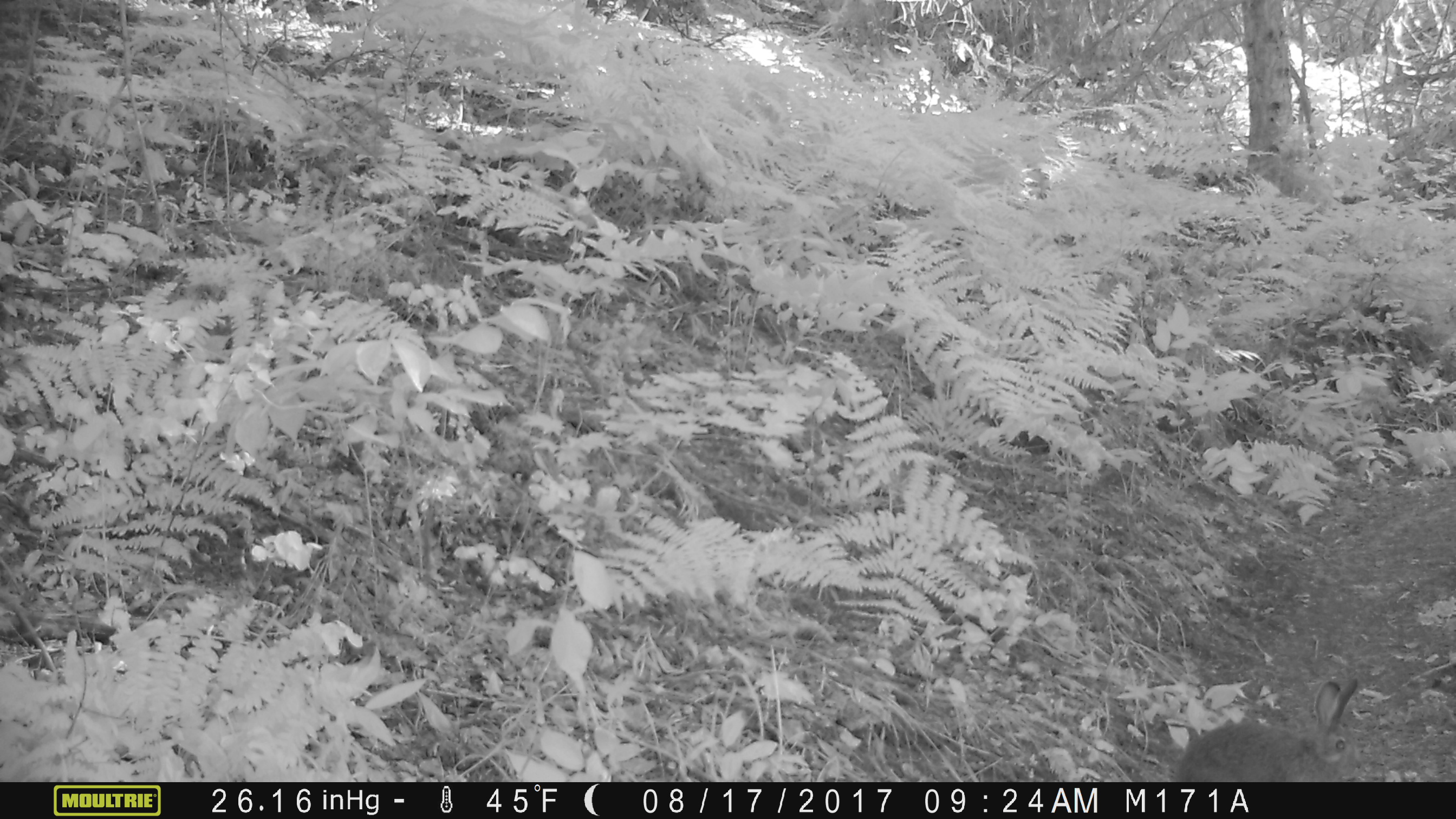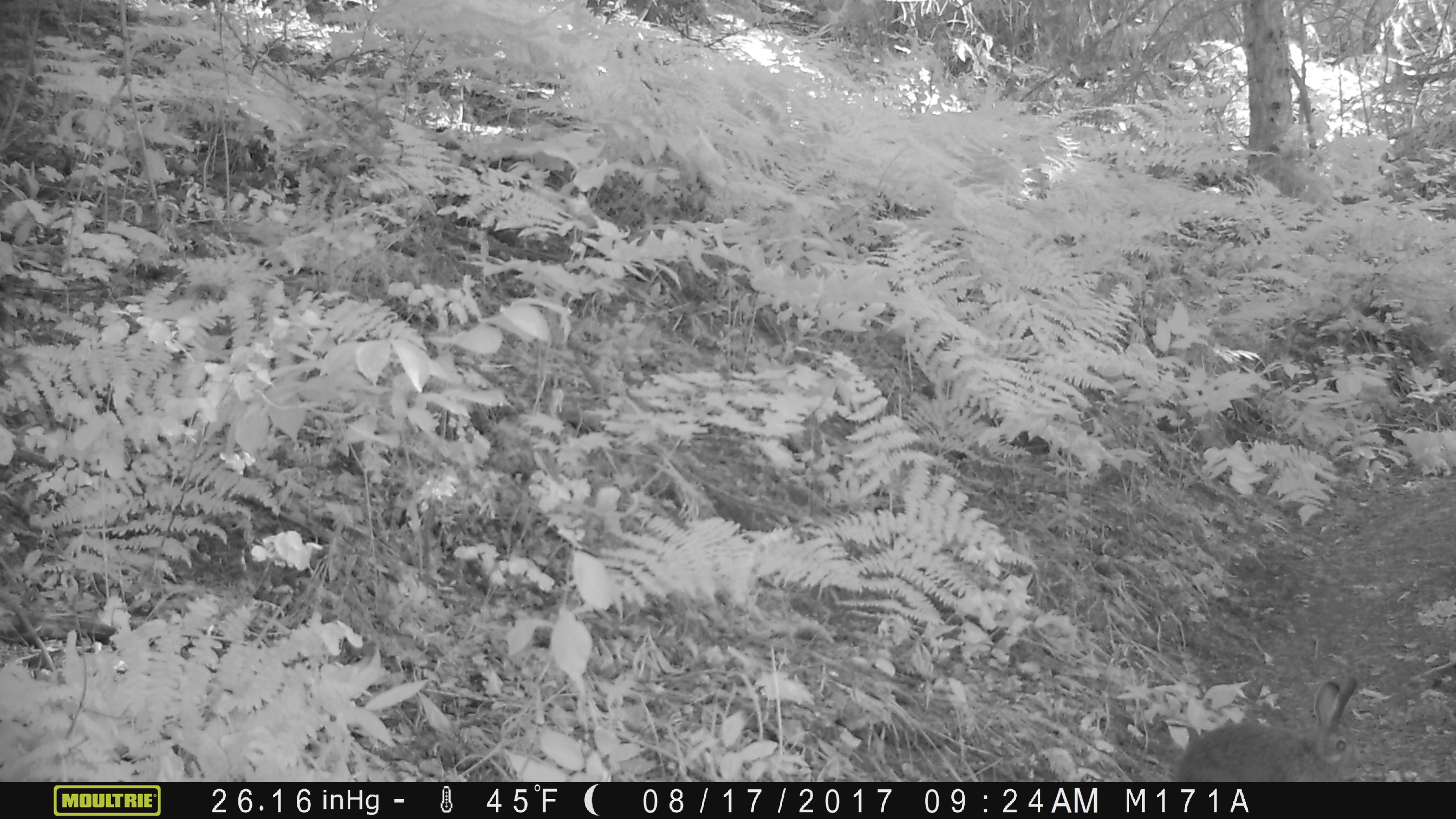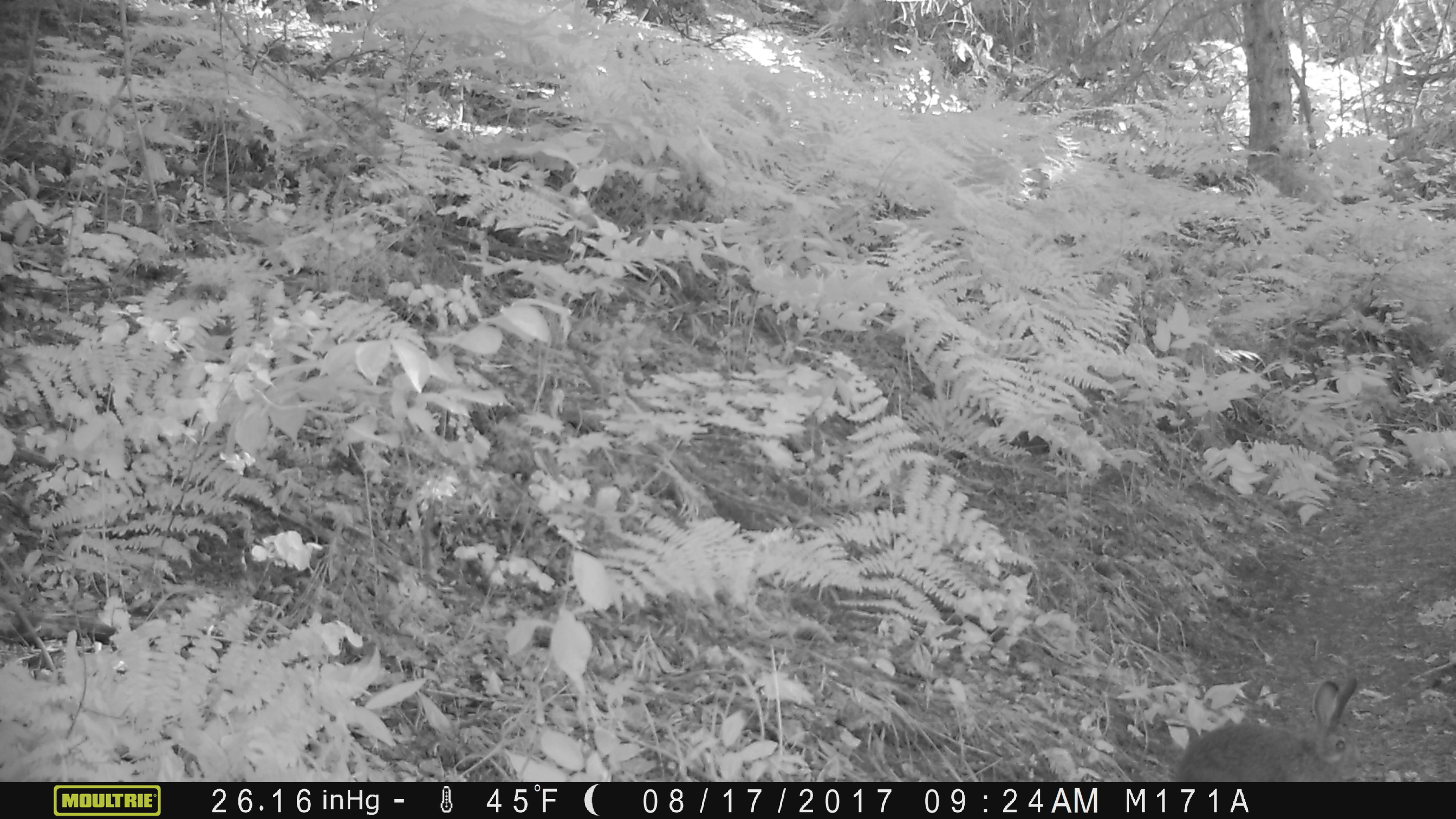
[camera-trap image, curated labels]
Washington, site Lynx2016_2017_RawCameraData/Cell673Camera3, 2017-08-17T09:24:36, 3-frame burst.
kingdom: Animalia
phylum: Chordata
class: Mammalia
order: Lagomorpha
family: Leporidae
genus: Lepus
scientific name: Lepus americanus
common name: snowshoe hare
Lepus americanus (snowshoe hare). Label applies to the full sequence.